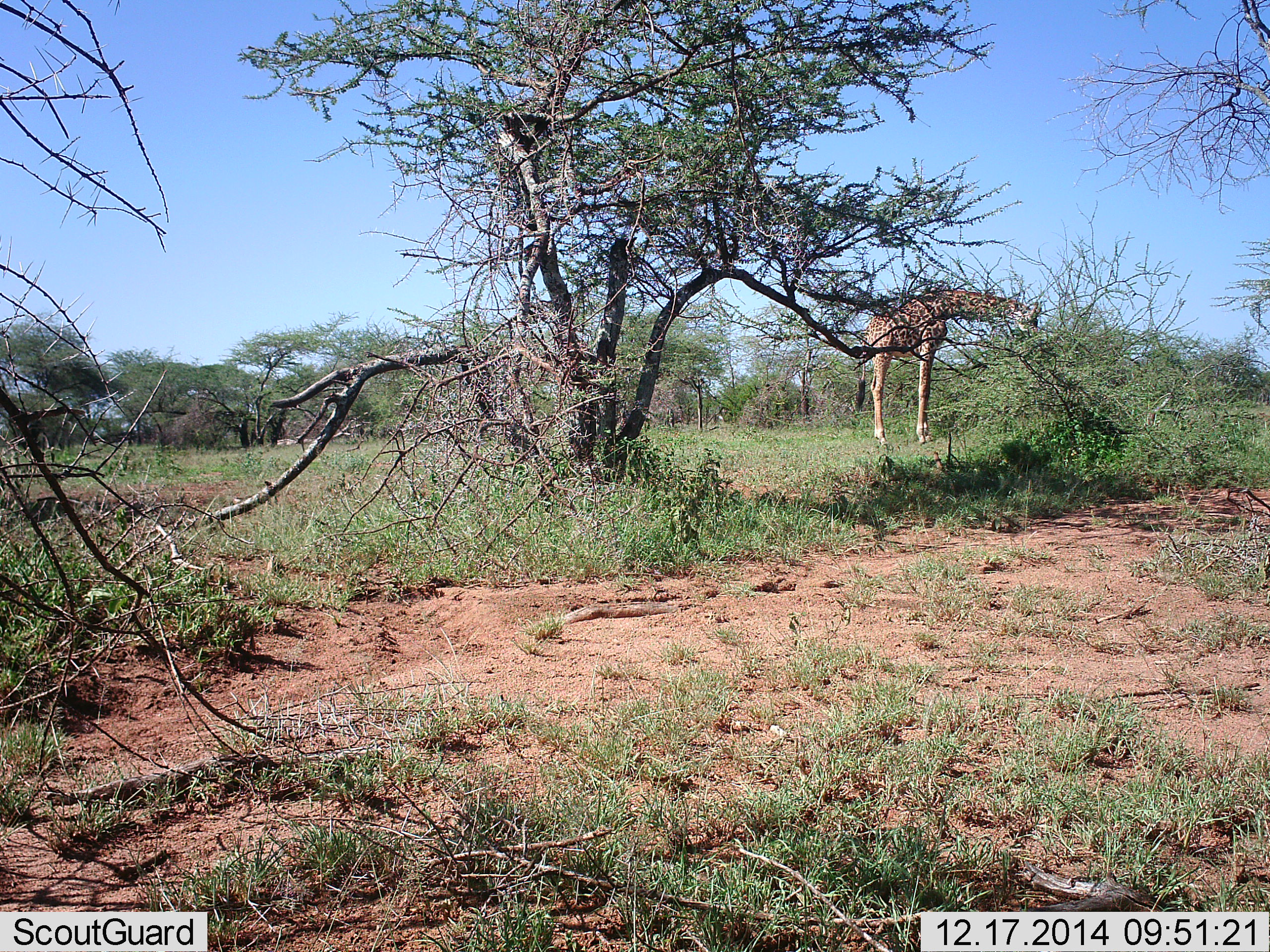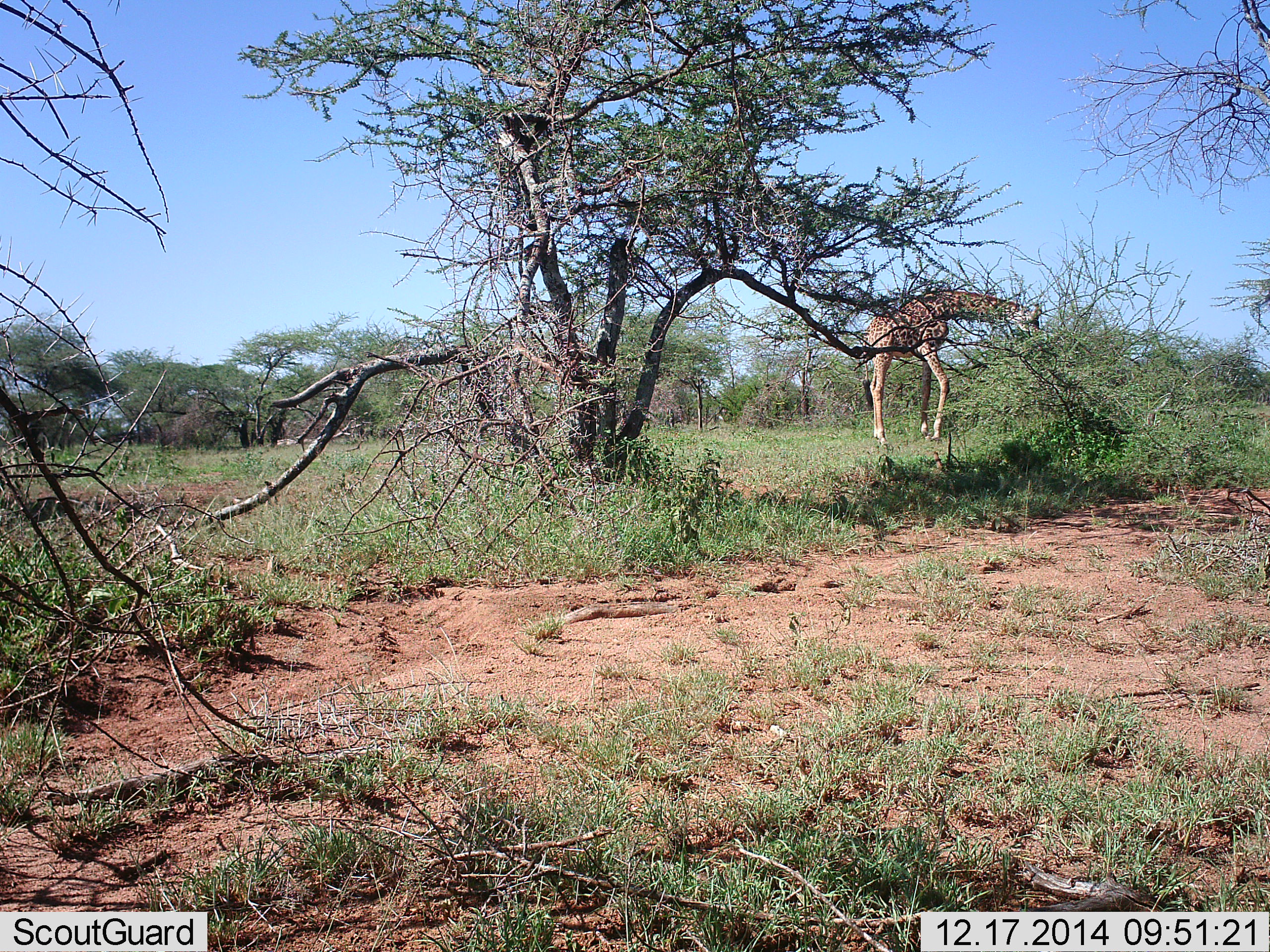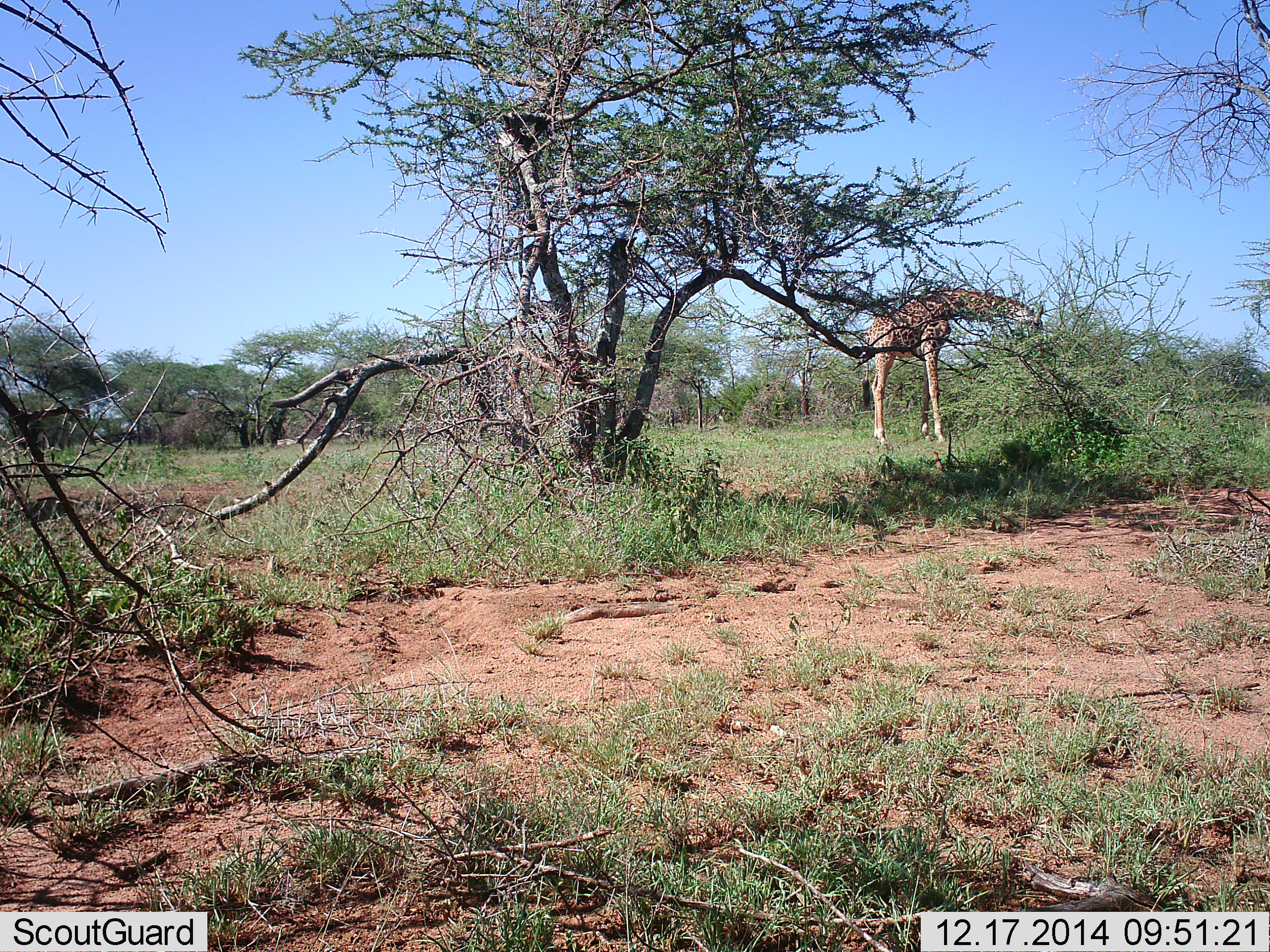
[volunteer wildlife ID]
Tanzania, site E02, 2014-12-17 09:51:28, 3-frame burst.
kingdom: Animalia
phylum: Chordata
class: Mammalia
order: Artiodactyla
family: Giraffidae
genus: Giraffa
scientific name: Giraffa camelopardalis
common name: giraffe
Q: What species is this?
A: Giraffe (Giraffa camelopardalis).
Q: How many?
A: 1.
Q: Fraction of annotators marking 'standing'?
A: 20%.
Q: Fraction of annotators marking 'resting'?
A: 0%.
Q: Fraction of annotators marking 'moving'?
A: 0%.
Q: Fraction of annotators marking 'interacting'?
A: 0%.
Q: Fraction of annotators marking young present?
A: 0%.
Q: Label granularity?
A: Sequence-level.